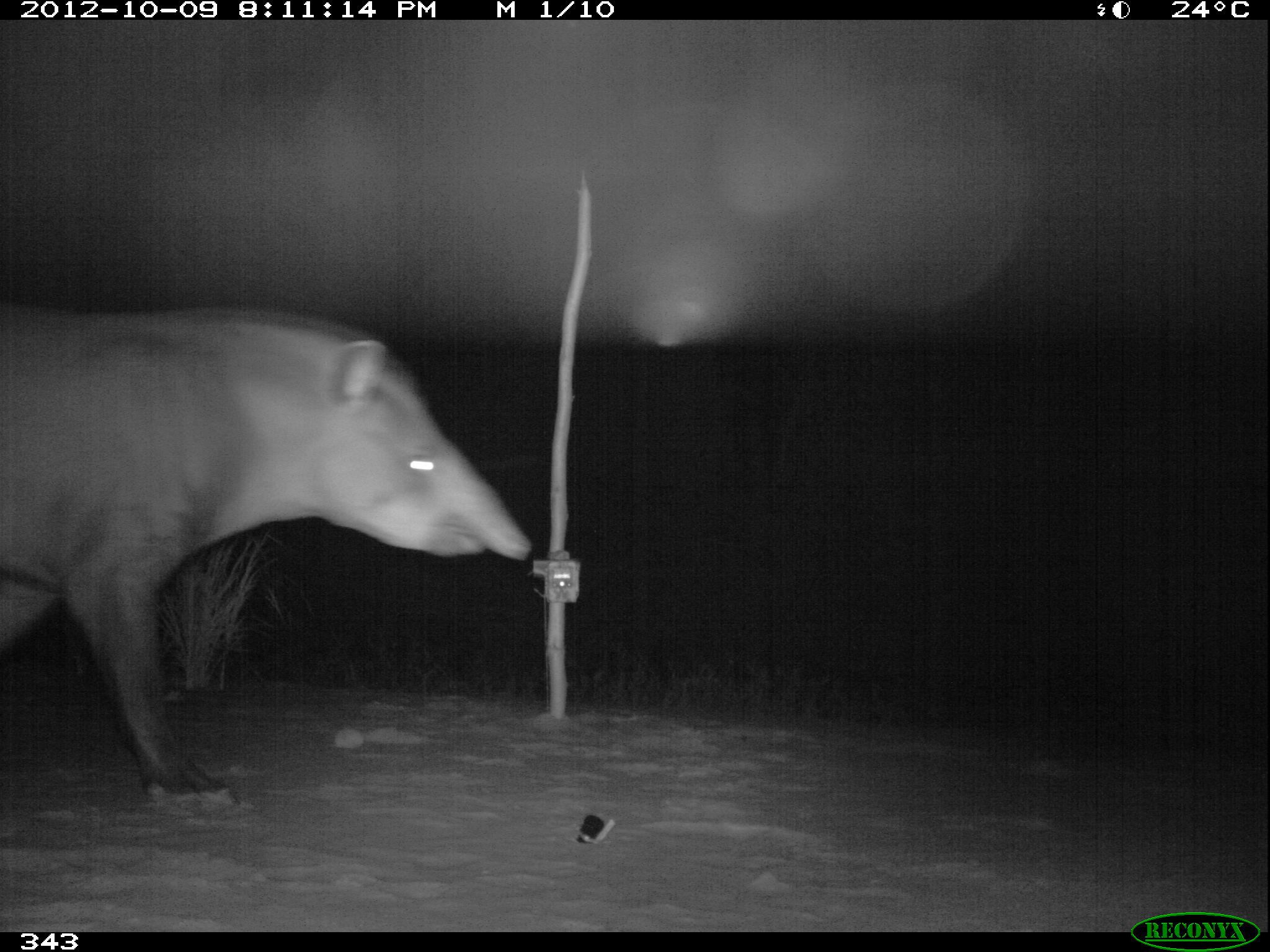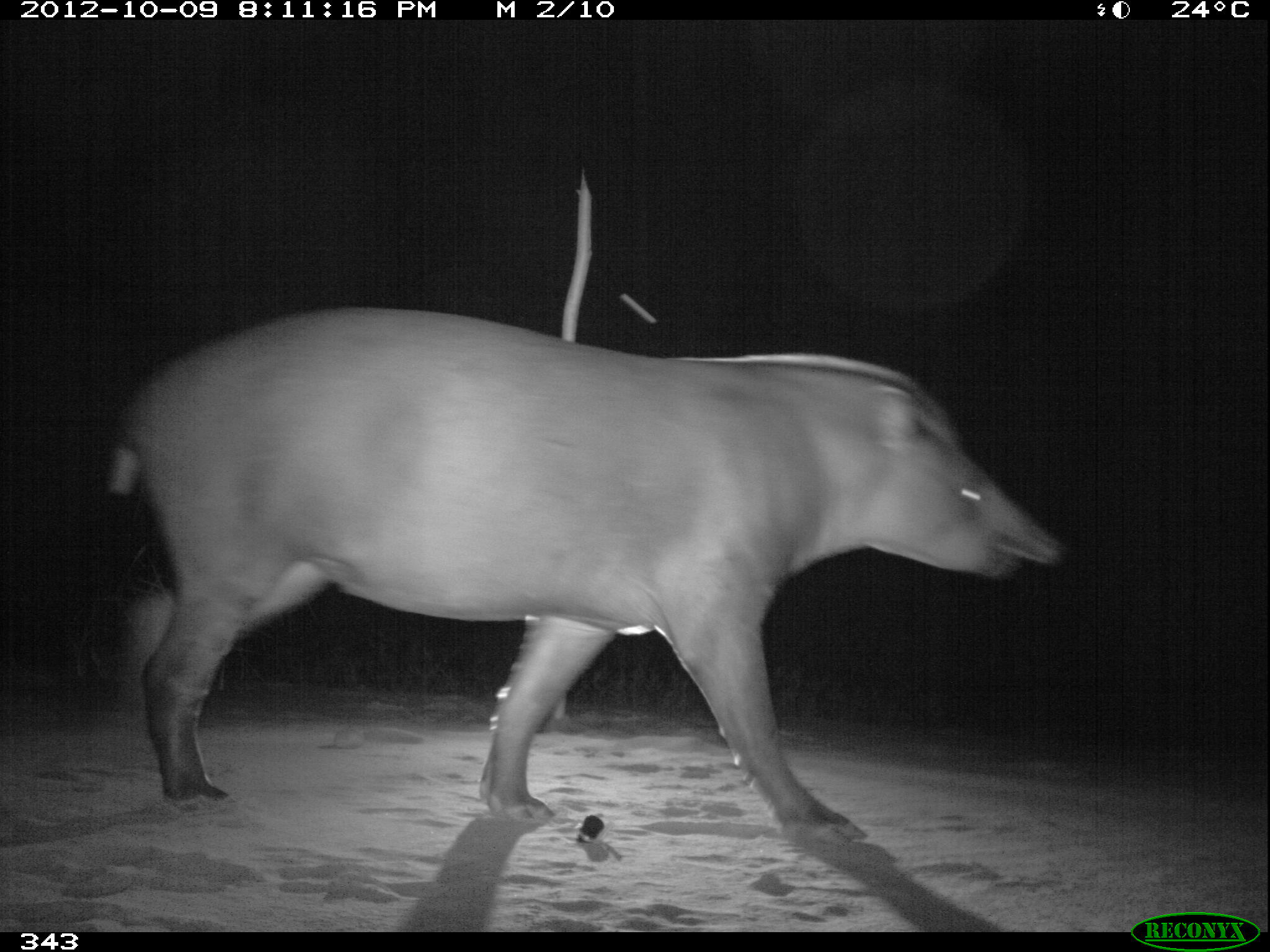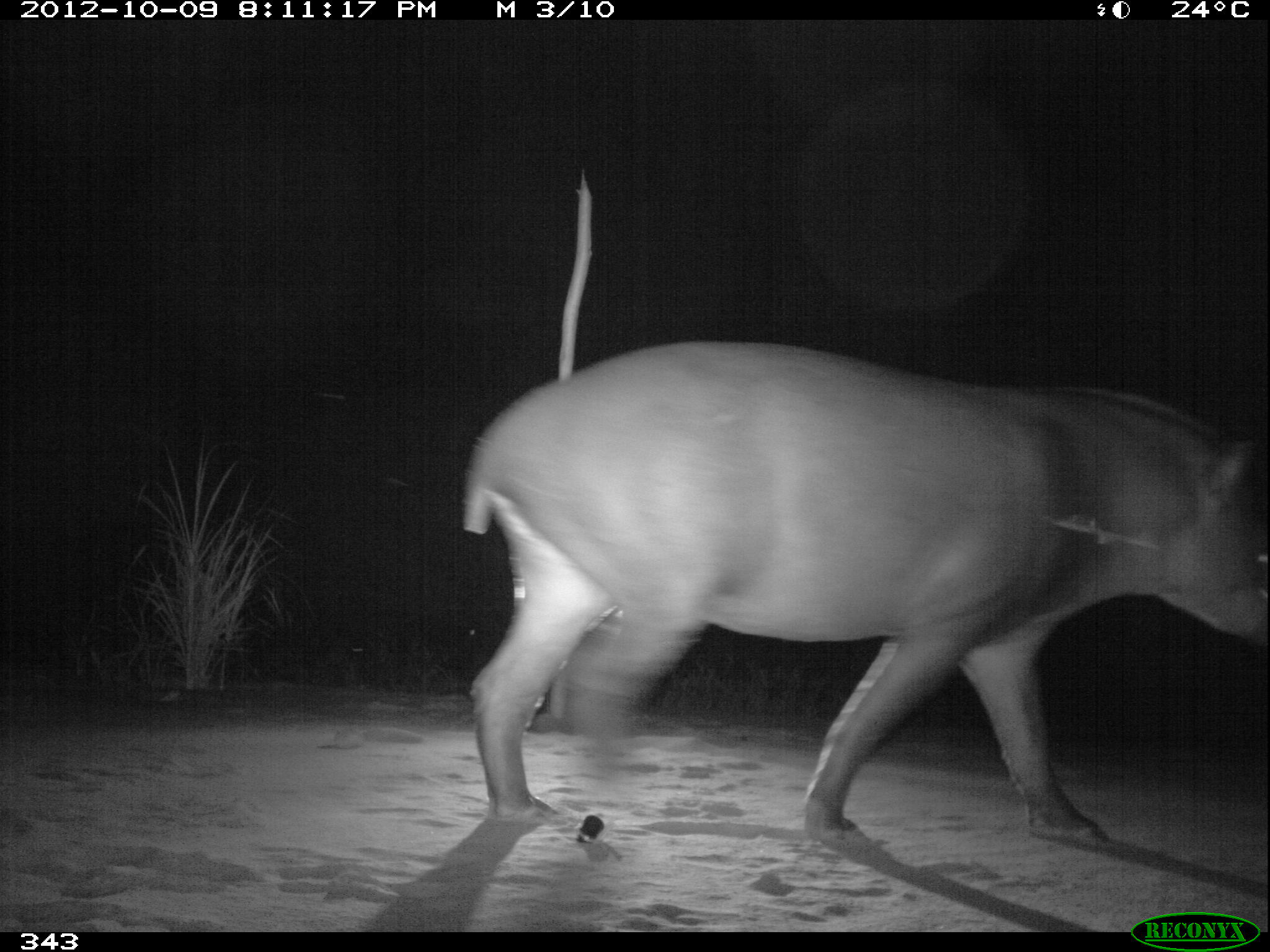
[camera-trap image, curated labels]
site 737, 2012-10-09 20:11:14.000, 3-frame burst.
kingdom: Animalia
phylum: Chordata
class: Mammalia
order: Perissodactyla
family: Tapiridae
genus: Tapirus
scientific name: Tapirus terrestris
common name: south american tapir